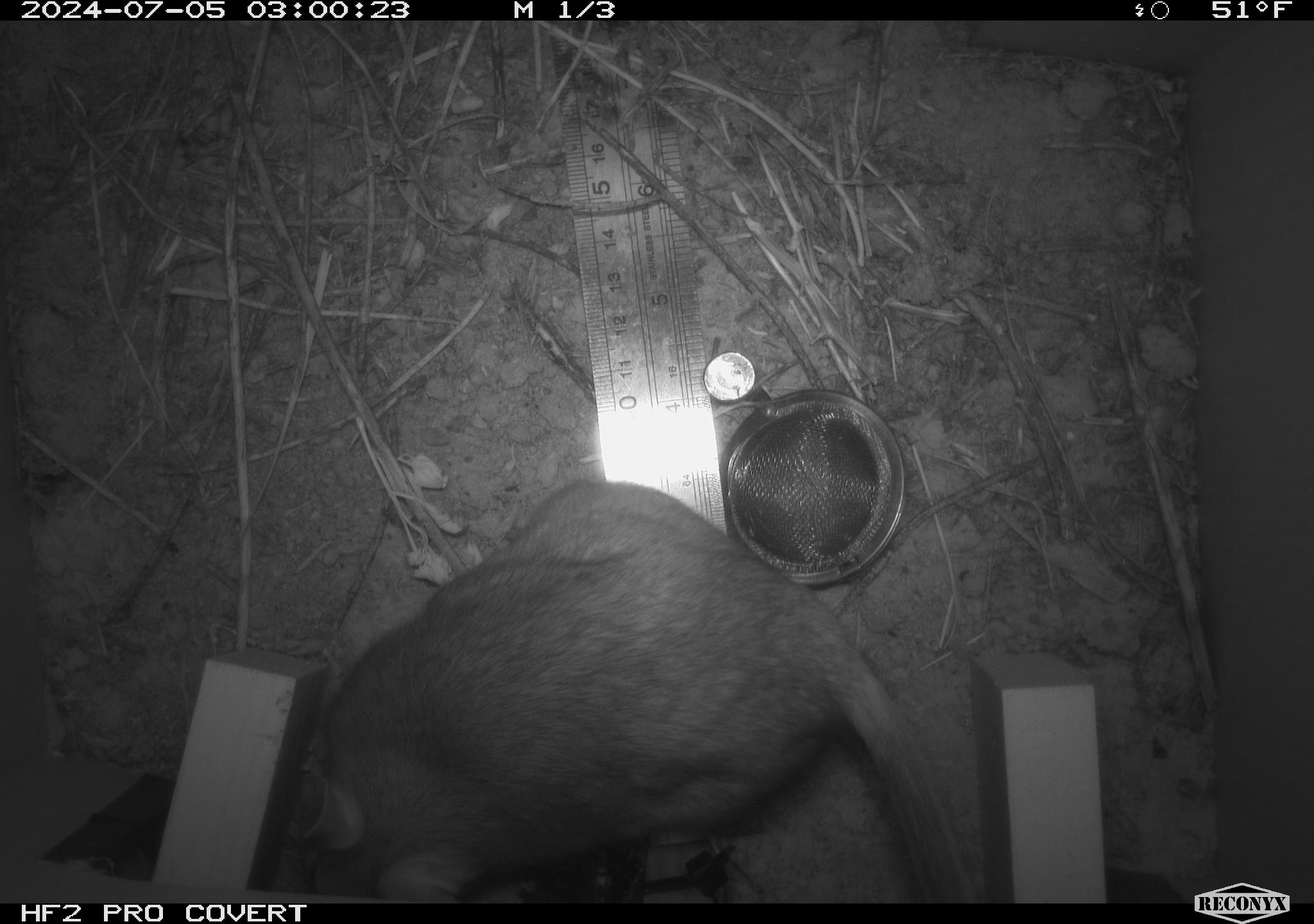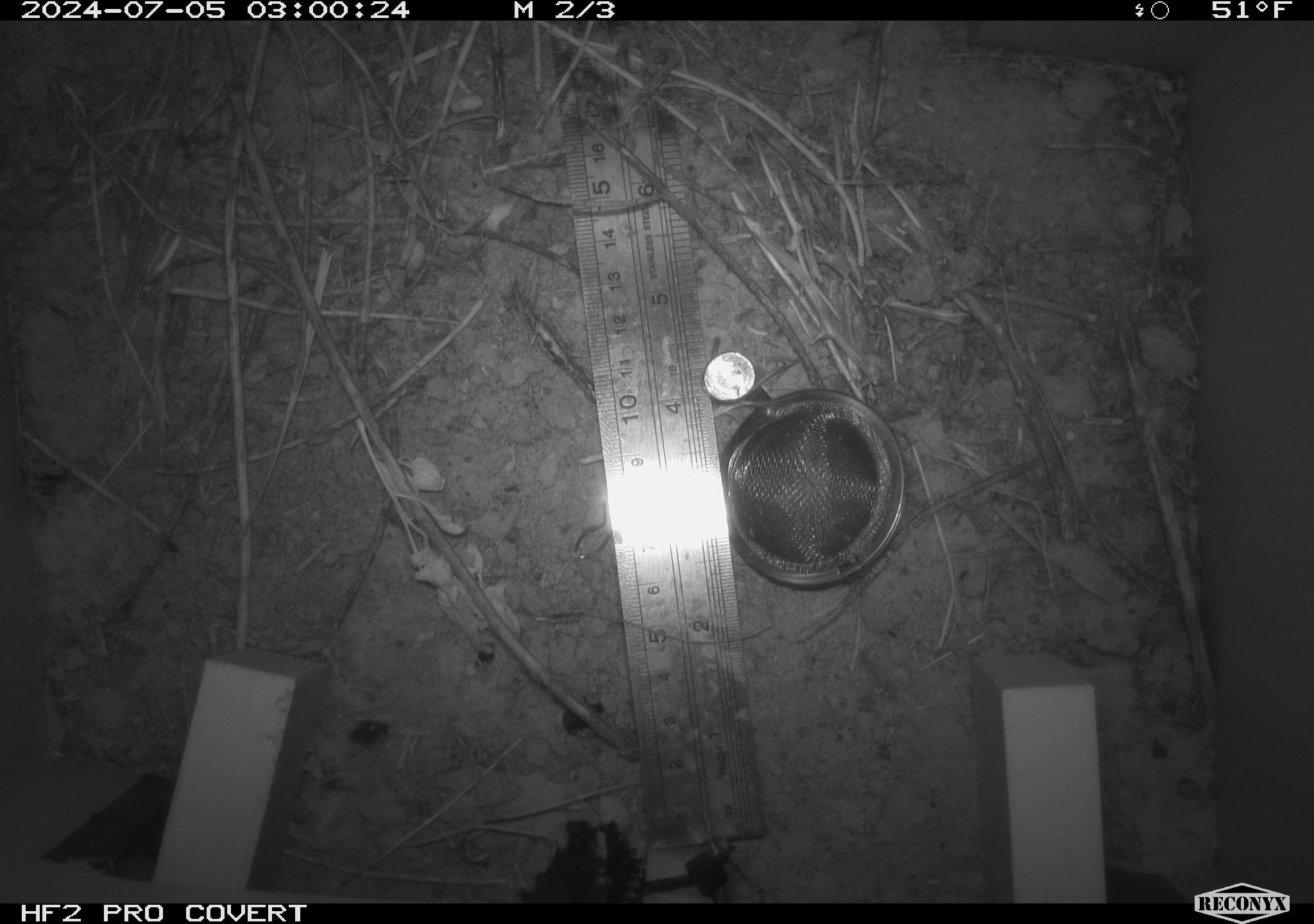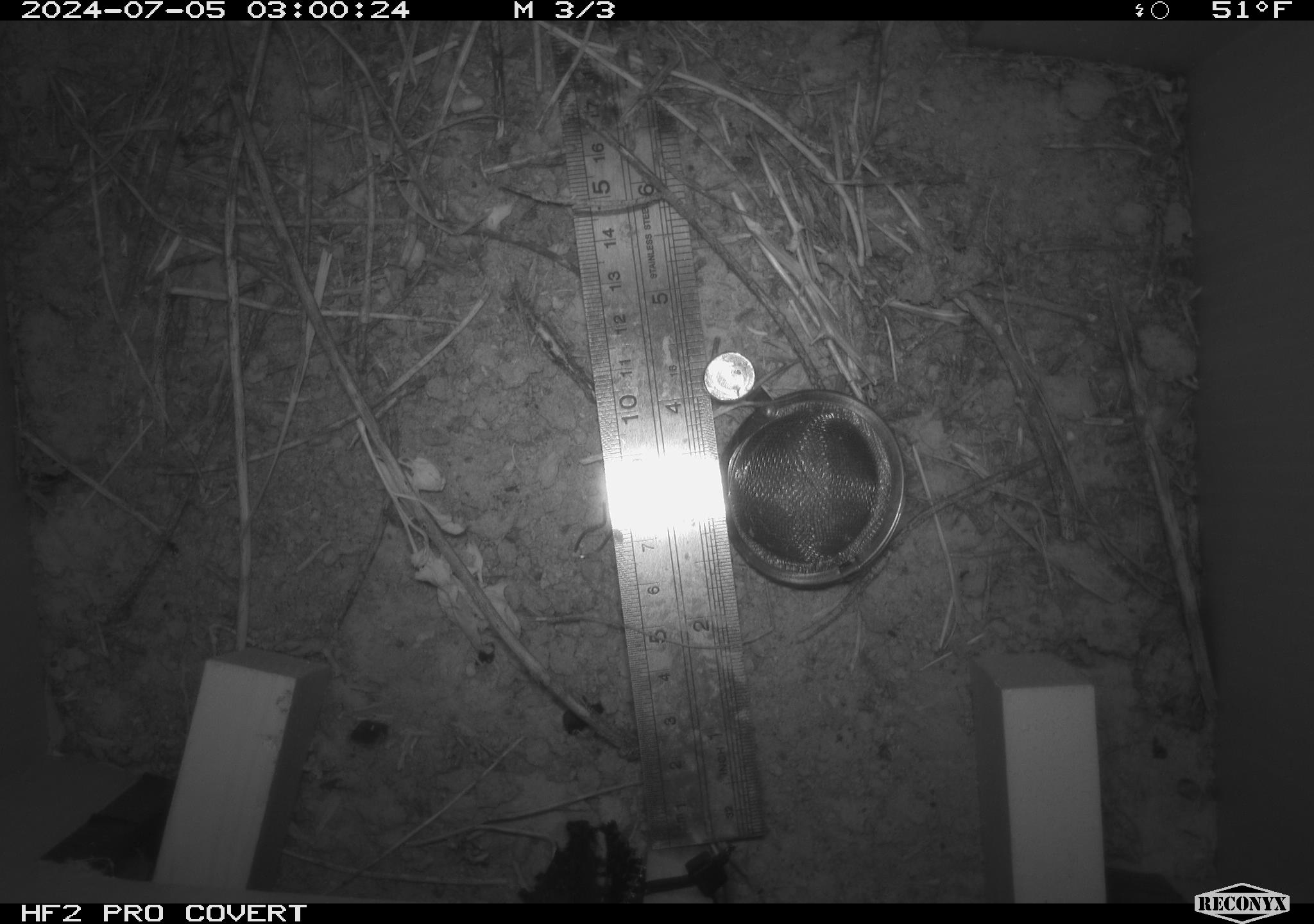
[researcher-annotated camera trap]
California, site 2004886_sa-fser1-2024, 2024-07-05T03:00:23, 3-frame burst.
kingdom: Animalia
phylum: Chordata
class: Mammalia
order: Rodentia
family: Cricetidae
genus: Neotoma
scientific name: Neotoma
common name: pack rat or woodrat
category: neotoma species